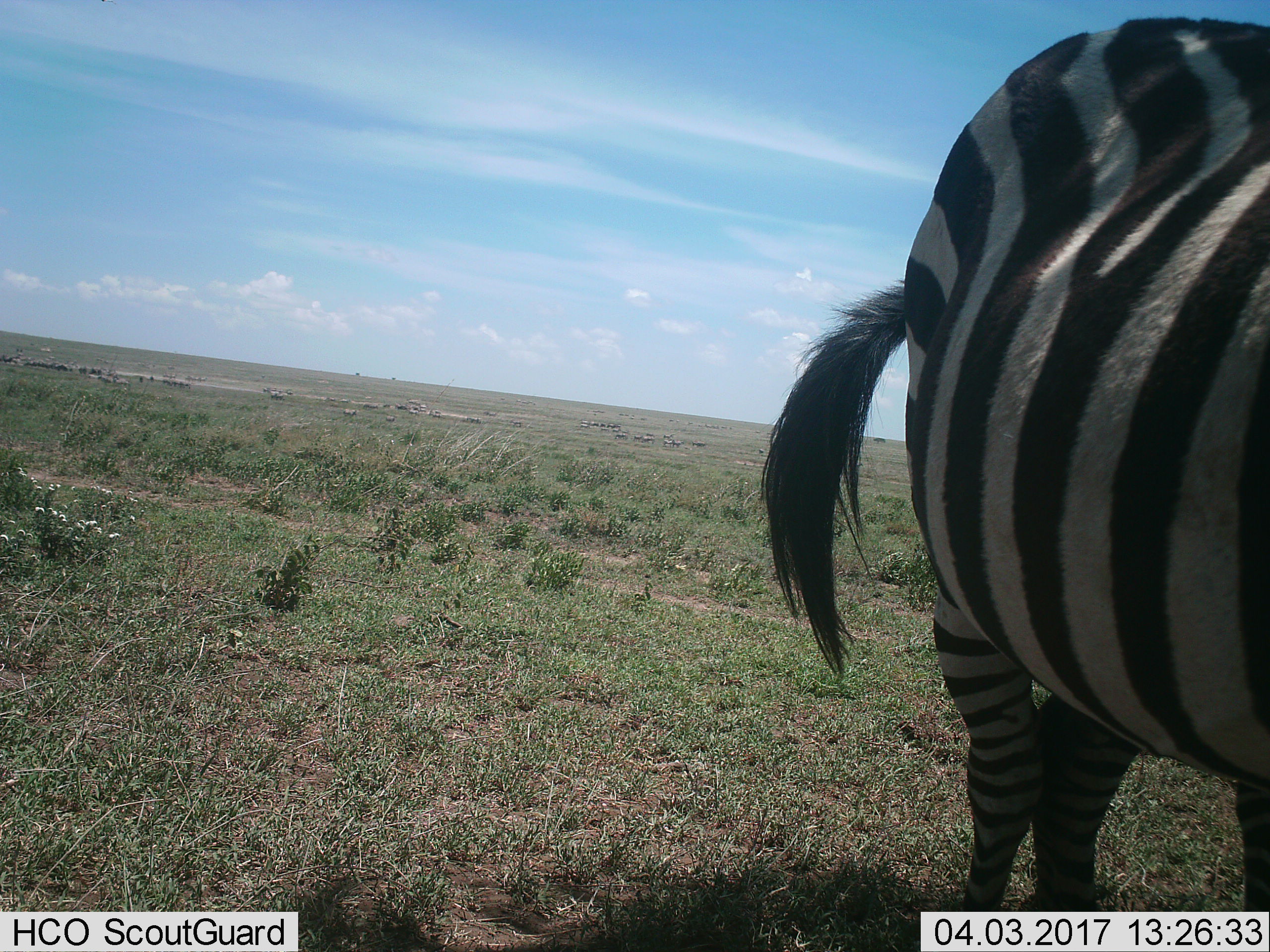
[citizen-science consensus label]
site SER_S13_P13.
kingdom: Animalia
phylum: Chordata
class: Mammalia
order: Perissodactyla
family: Equidae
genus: Equus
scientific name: Equus quagga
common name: plains zebra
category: zebraplains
Zebraplains (plains zebra) (Equus quagga), count 1. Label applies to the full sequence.